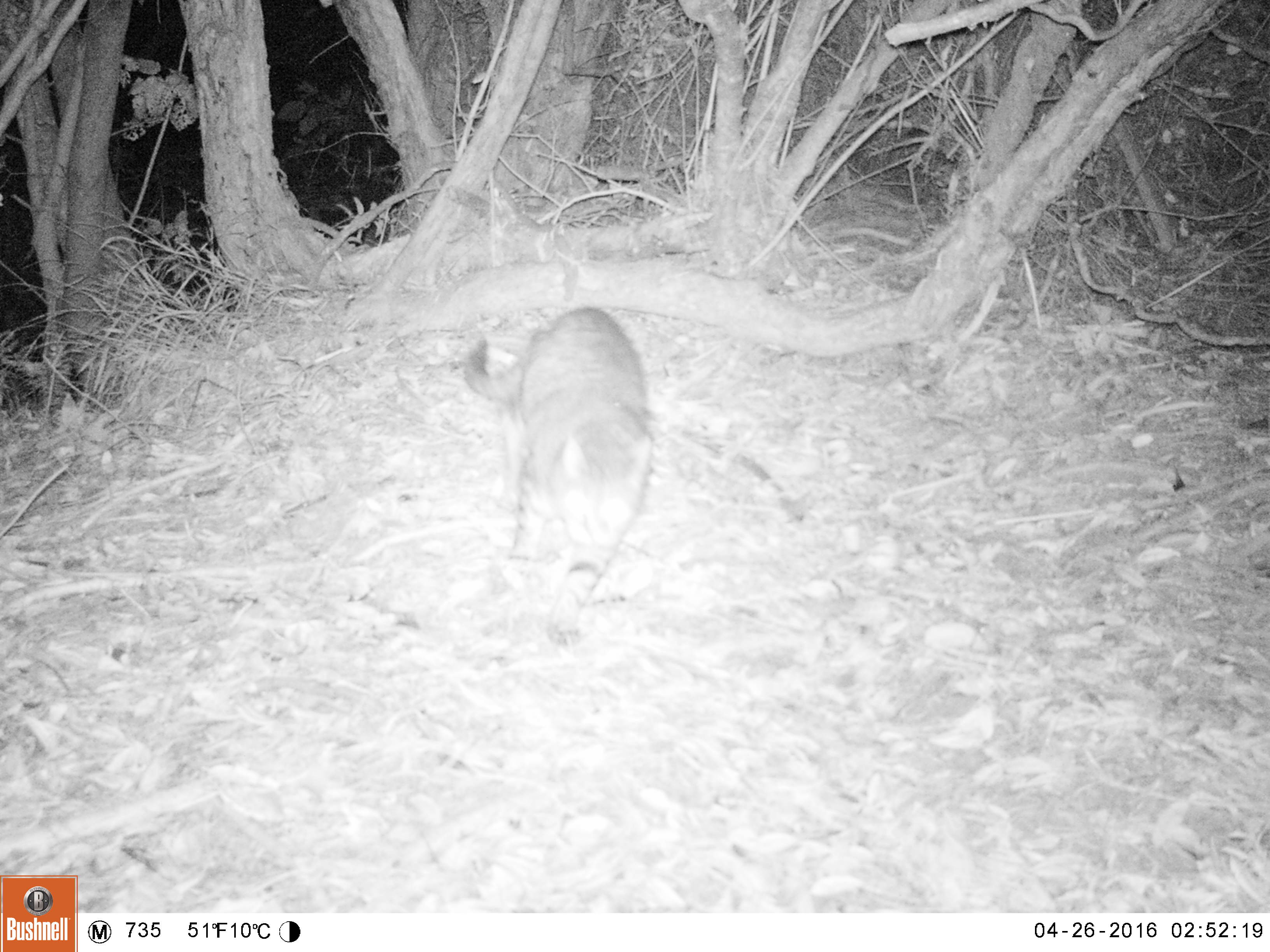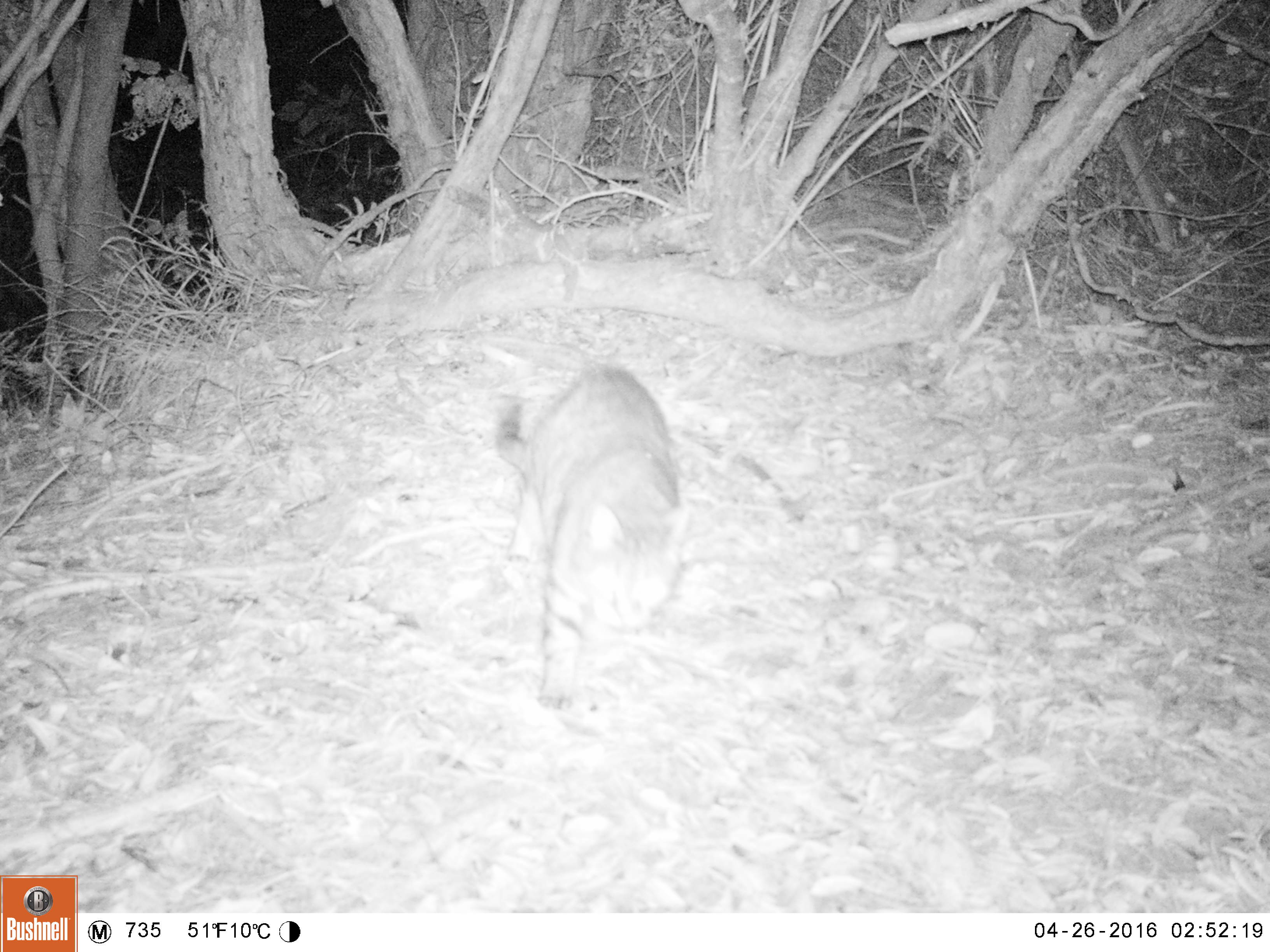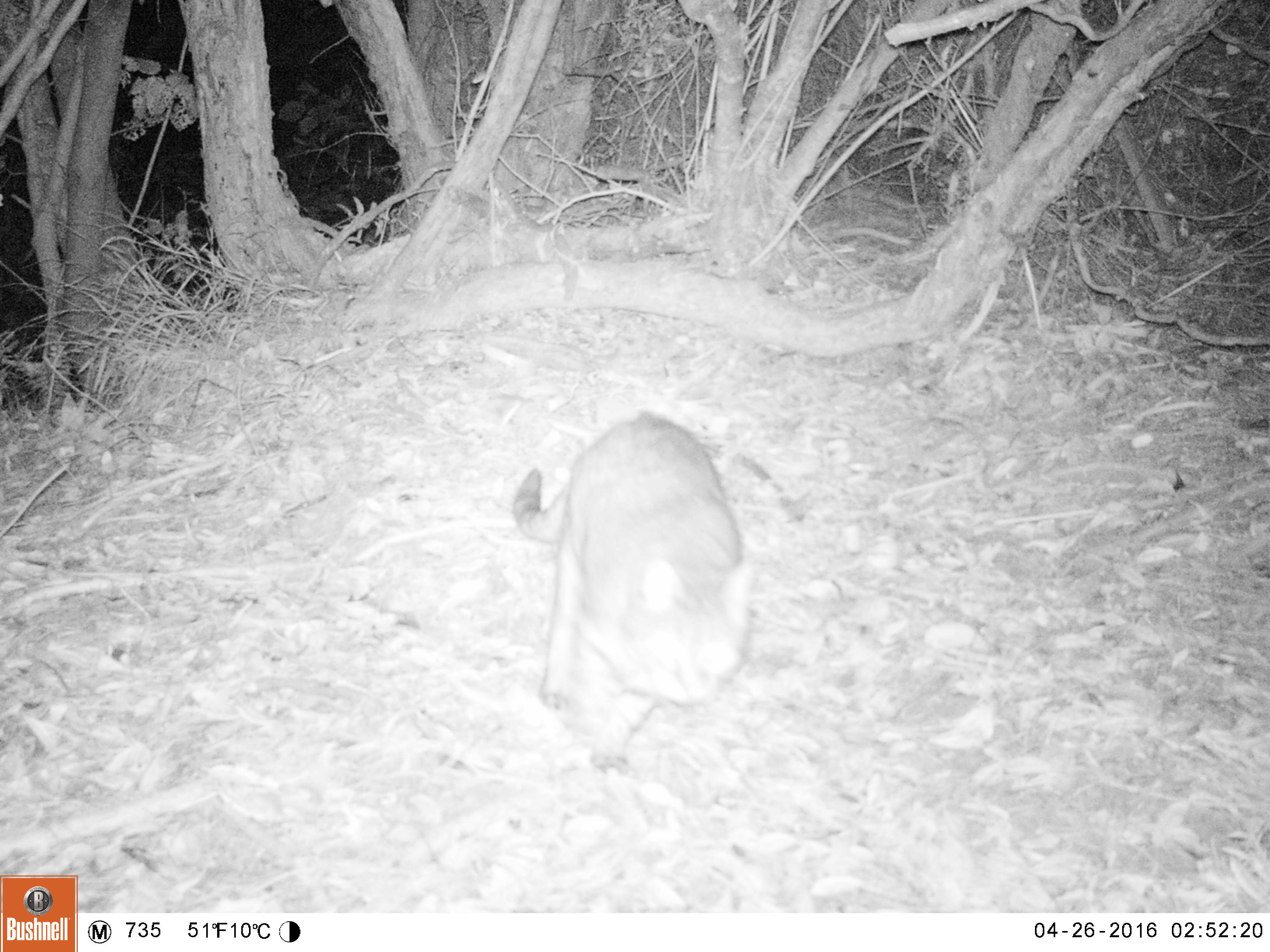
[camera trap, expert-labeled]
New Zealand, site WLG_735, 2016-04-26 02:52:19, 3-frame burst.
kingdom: Animalia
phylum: Chordata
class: Mammalia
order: Carnivora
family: Felidae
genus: Felis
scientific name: Felis catus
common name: domestic cat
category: cat